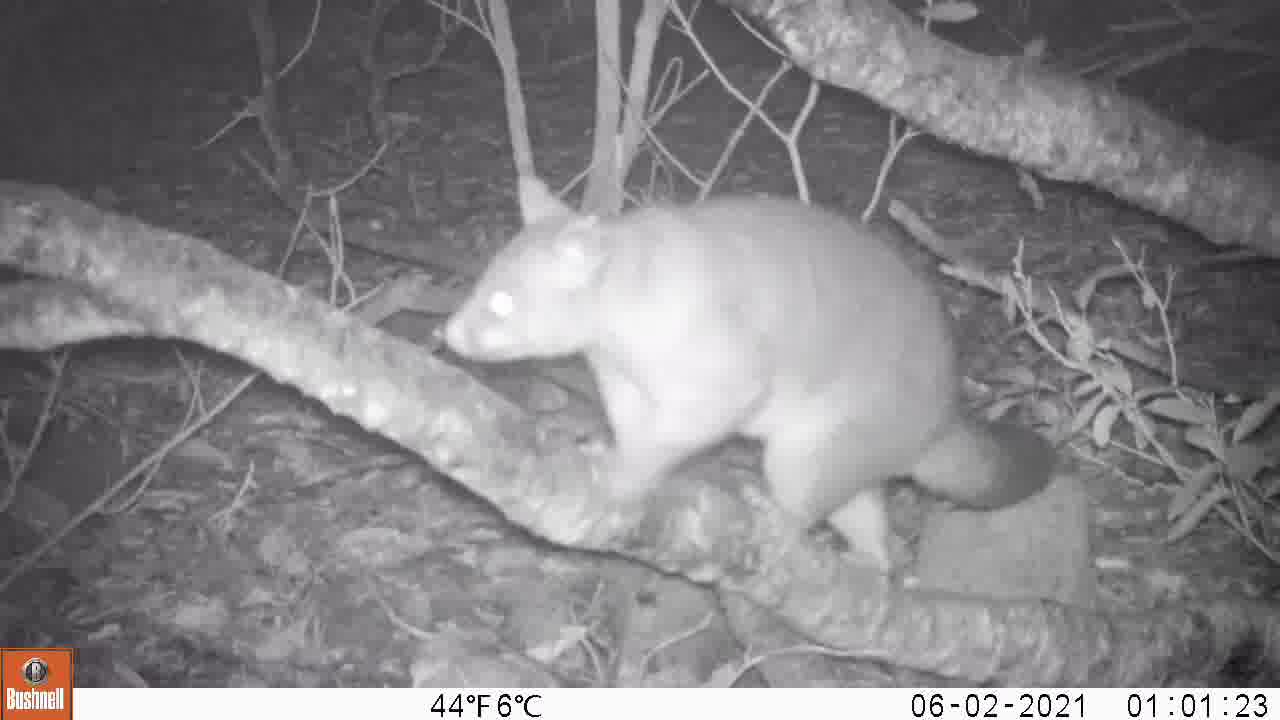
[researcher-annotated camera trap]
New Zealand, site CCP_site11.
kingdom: Animalia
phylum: Chordata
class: Mammalia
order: Diprotodontia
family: Phalangeridae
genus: Trichosurus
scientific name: Trichosurus vulpecula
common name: common brushtail possum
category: possum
Possum (common brushtail possum) (Trichosurus vulpecula).